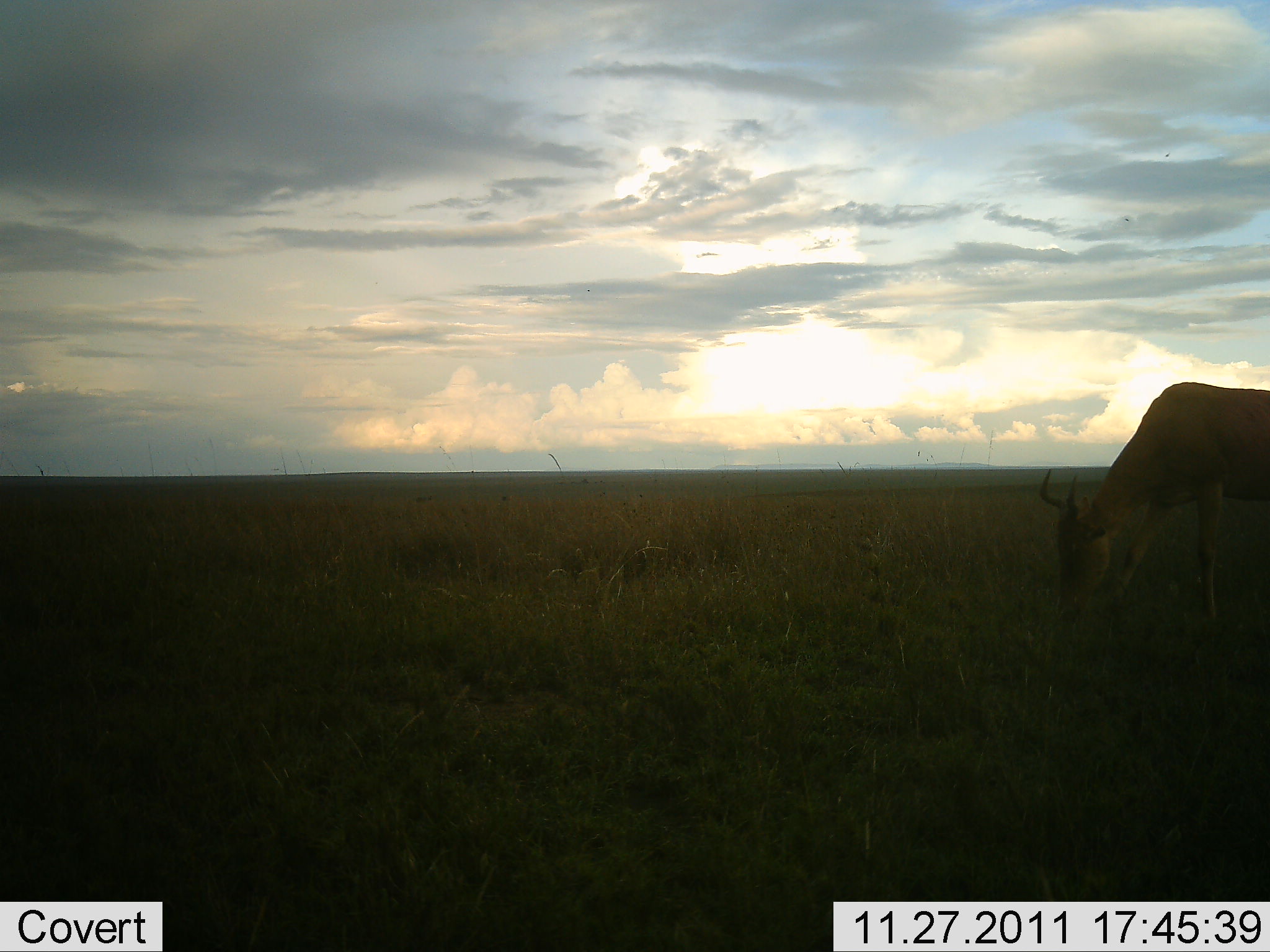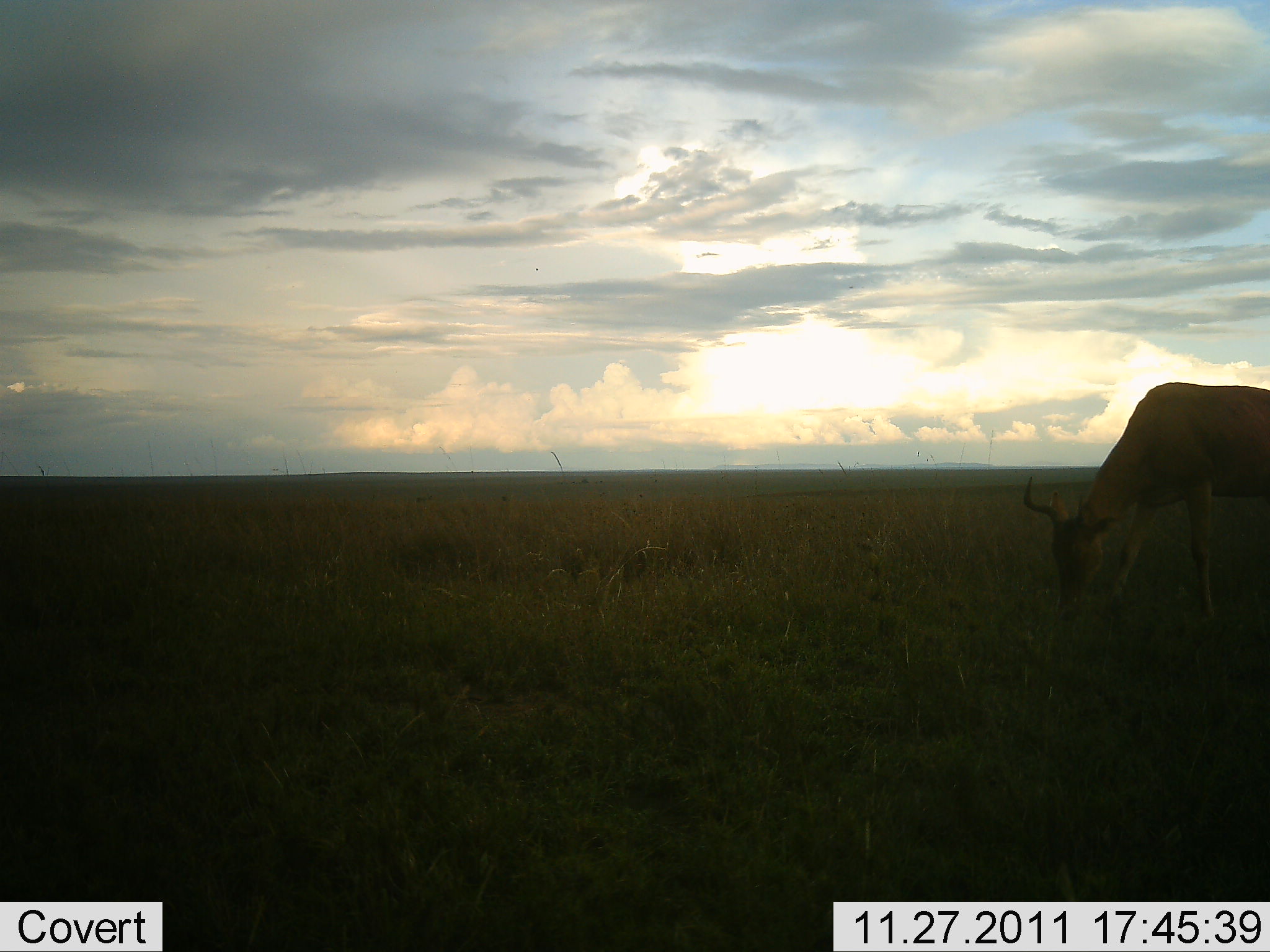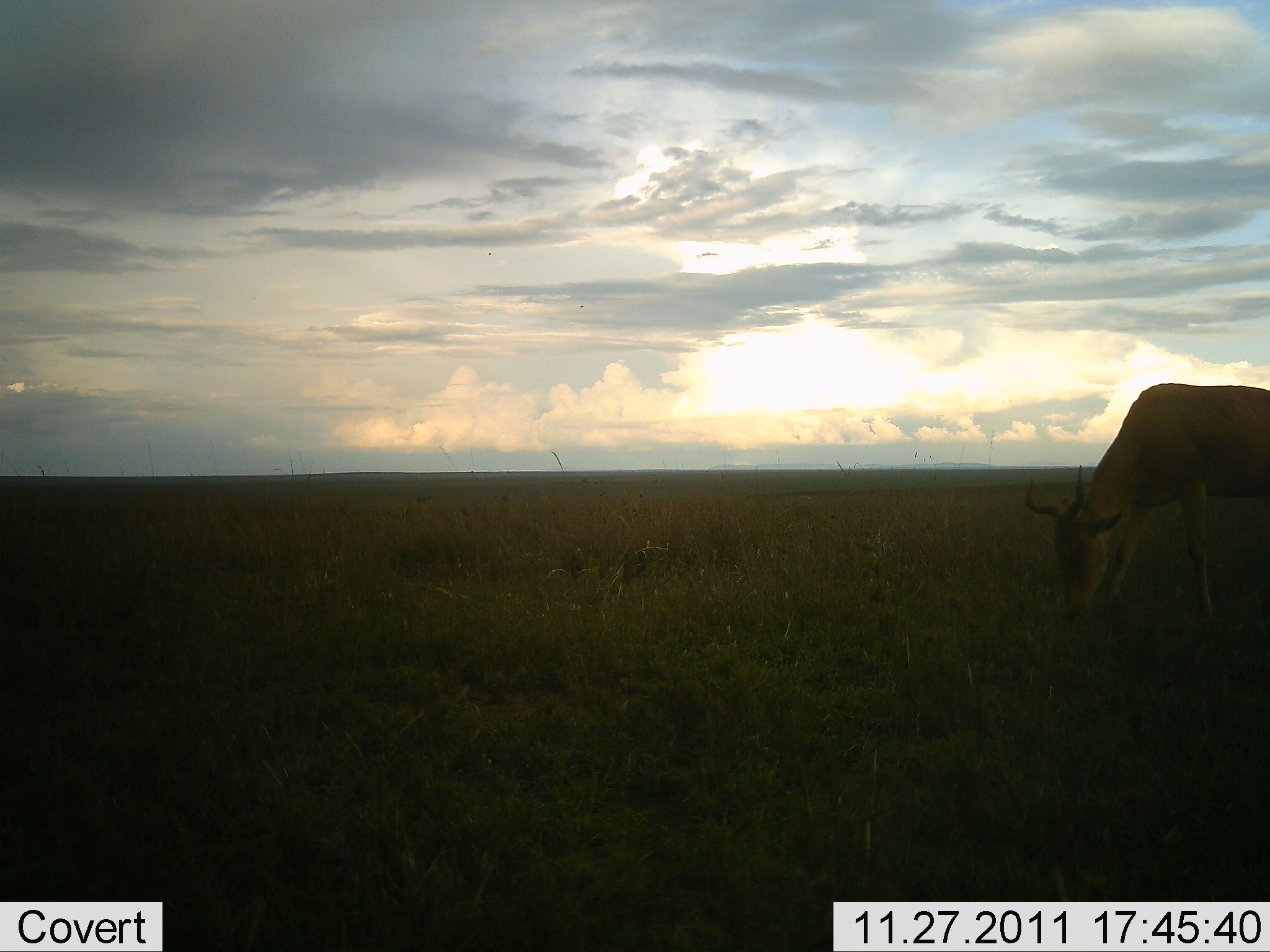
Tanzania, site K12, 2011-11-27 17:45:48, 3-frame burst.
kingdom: Animalia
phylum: Chordata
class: Mammalia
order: Artiodactyla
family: Bovidae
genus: Alcelaphus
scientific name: Alcelaphus buselaphus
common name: hartebeest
Hartebeest (Alcelaphus buselaphus), count 1. Behavior (volunteer vote fractions): standing 18%, resting 0%, moving 0%, interacting 0%. Young present (vote fraction): 0%. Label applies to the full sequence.